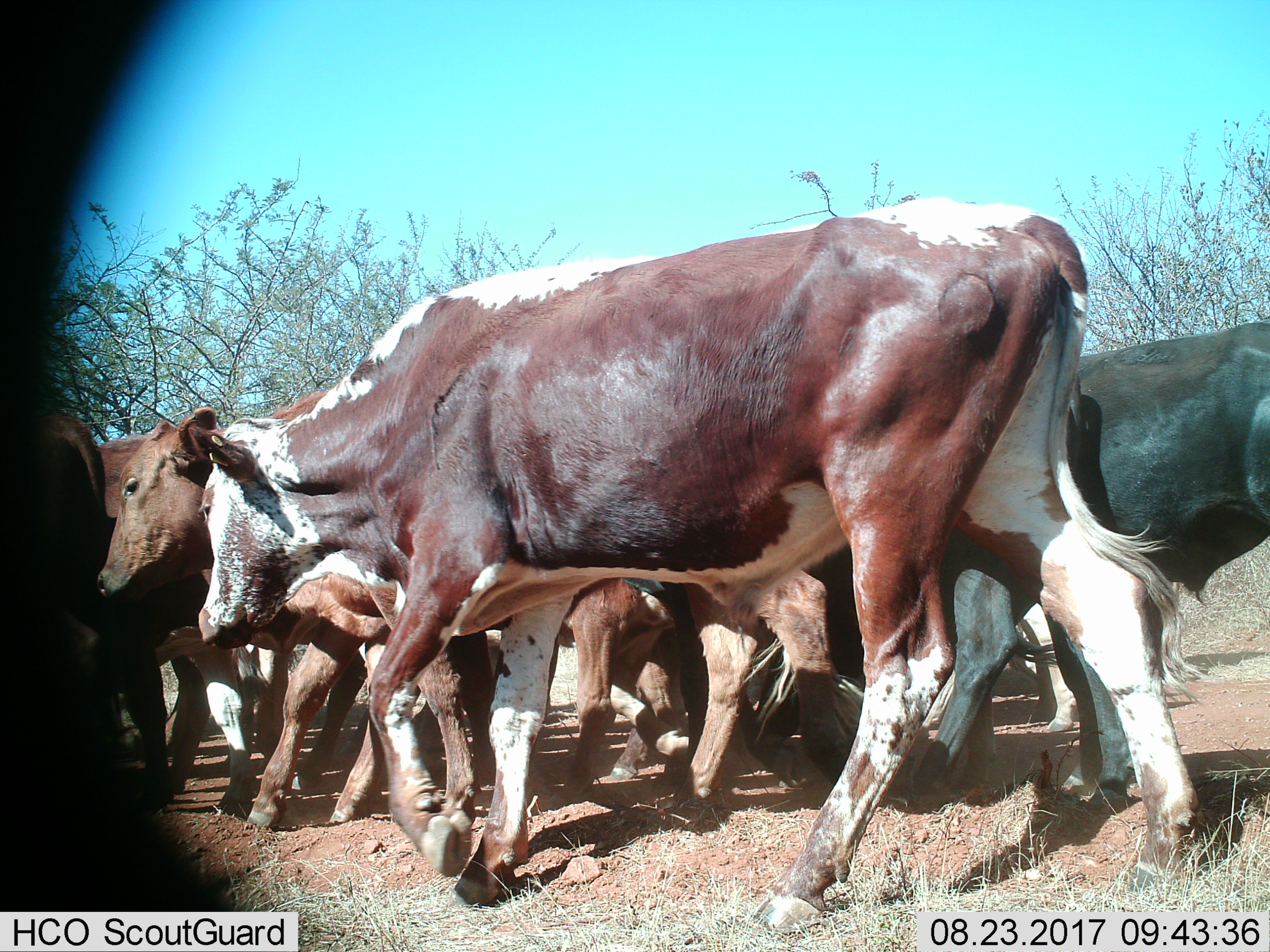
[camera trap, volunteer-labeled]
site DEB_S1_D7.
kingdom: Animalia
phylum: Chordata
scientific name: Vertebrata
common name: domestic animal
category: domesticanimal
Domesticanimal (domestic animal) (Vertebrata), count 9. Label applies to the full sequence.